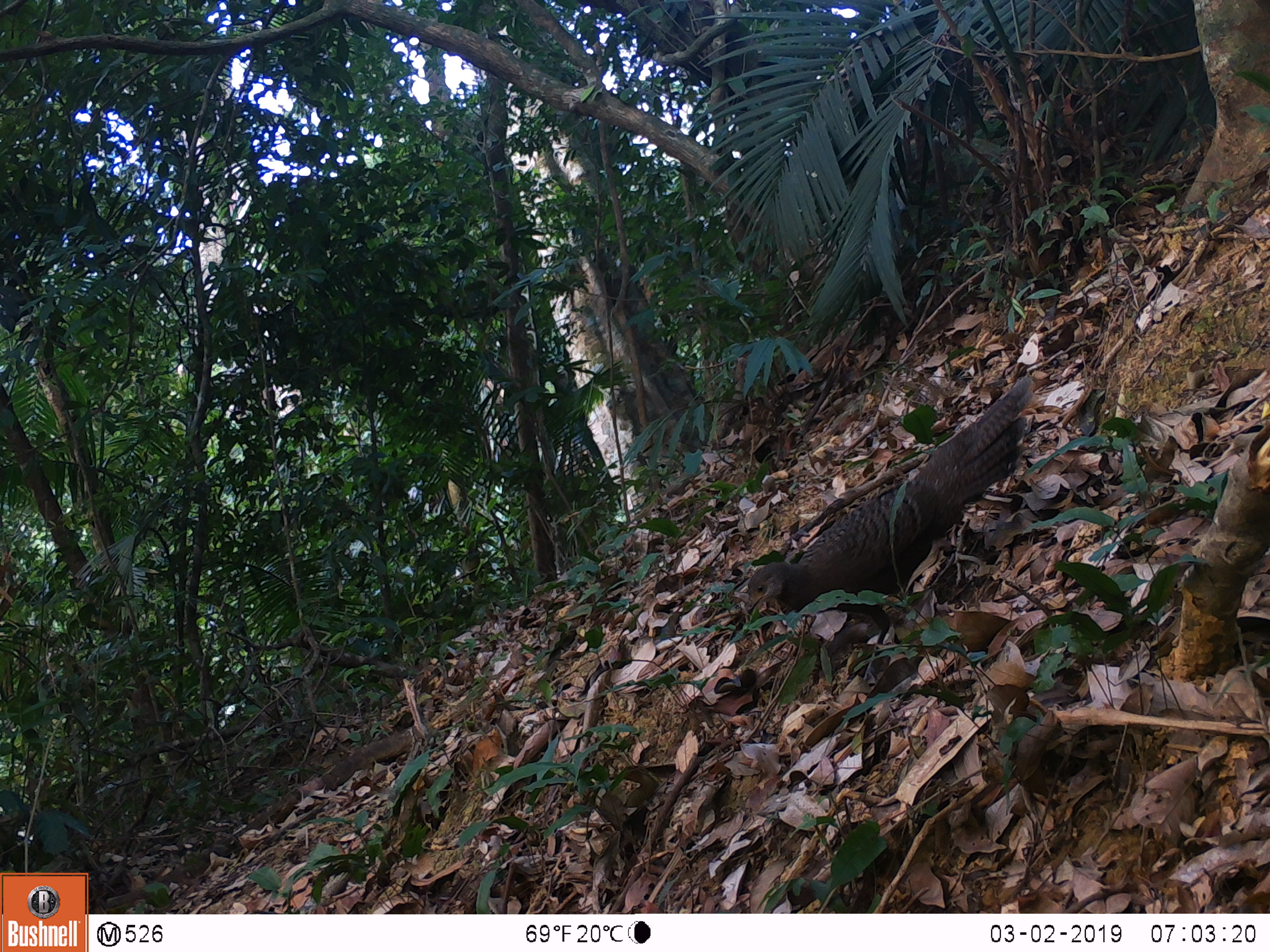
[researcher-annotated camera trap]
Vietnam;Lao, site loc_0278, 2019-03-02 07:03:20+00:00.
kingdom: Animalia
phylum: Chordata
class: Aves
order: Galliformes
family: Phasianidae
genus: Polyplectron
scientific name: Polyplectron bicalcaratum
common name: gray peacock-pheasant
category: grey peacock pheasant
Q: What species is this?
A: Grey peacock pheasant (gray peacock-pheasant) (Polyplectron bicalcaratum).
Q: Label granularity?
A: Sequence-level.